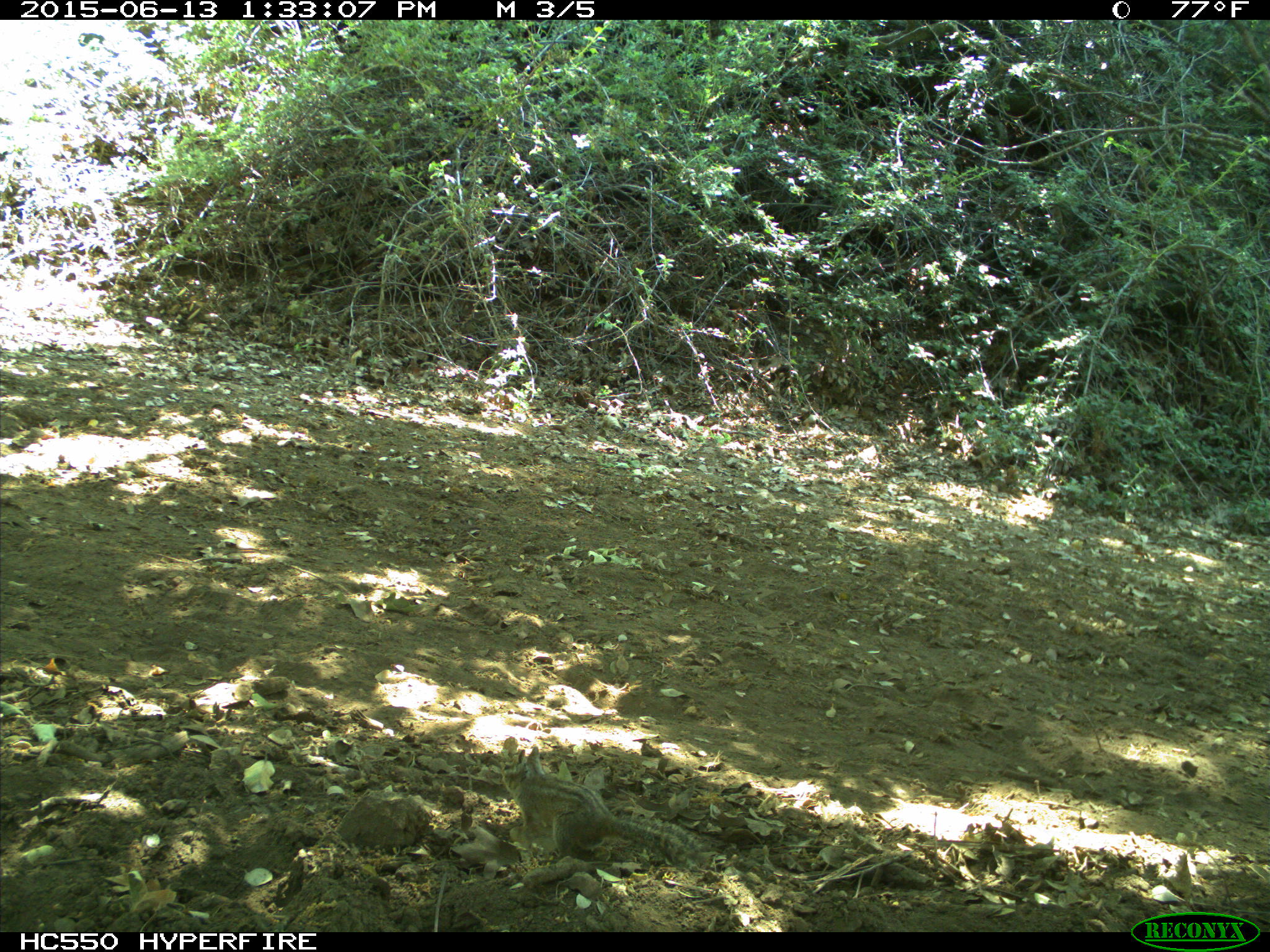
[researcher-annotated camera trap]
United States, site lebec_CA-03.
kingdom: Animalia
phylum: Chordata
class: Mammalia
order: Rodentia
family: Sciuridae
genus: Tamias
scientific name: Tamias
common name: chipmunk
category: unidentified chipmunk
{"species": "unidentified chipmunk (chipmunk) (Tamias)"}